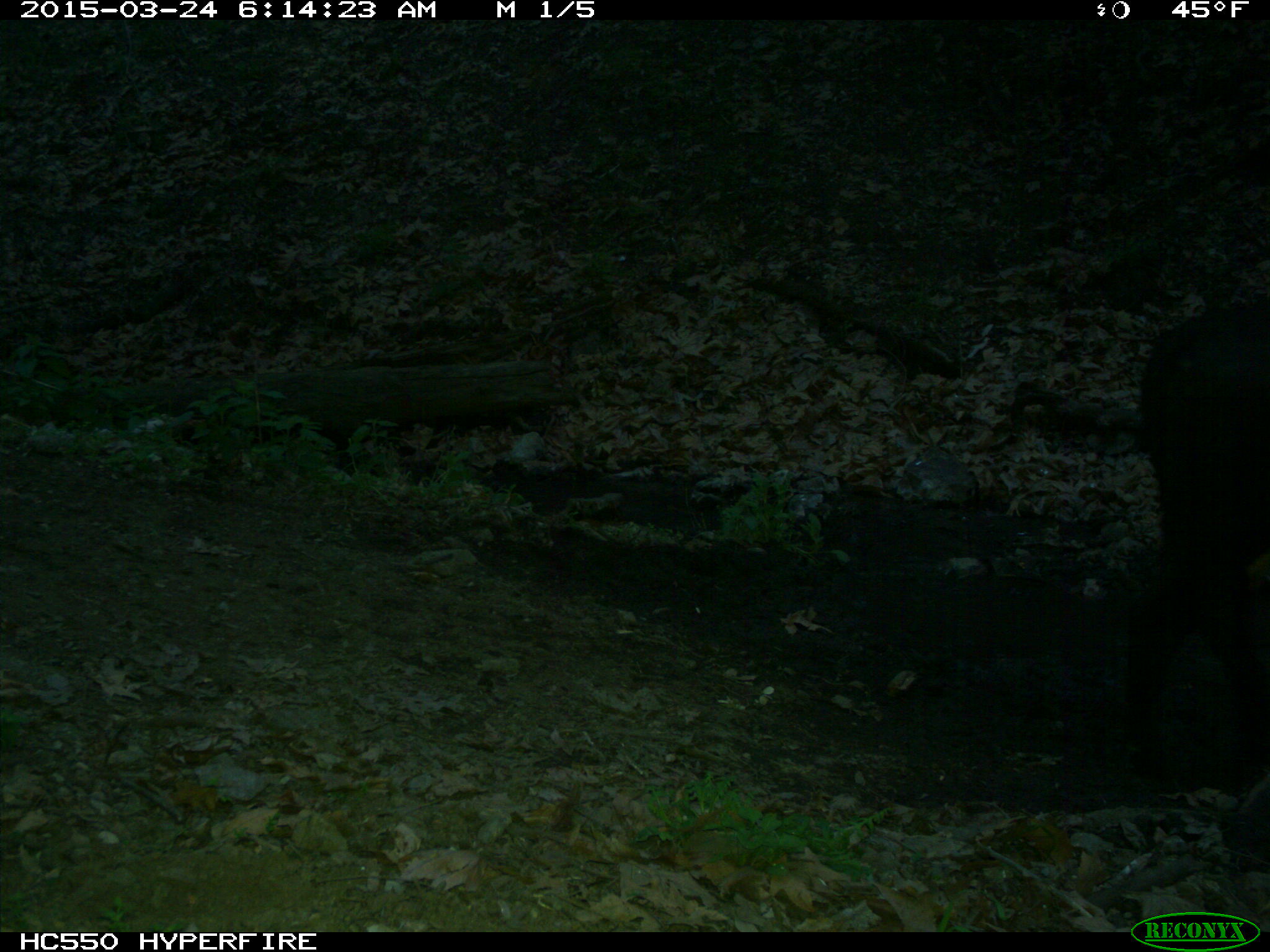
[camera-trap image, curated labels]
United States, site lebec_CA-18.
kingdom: Animalia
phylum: Chordata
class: Mammalia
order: Artiodactyla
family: Bovidae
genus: Bos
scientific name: Bos taurus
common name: domestic cow